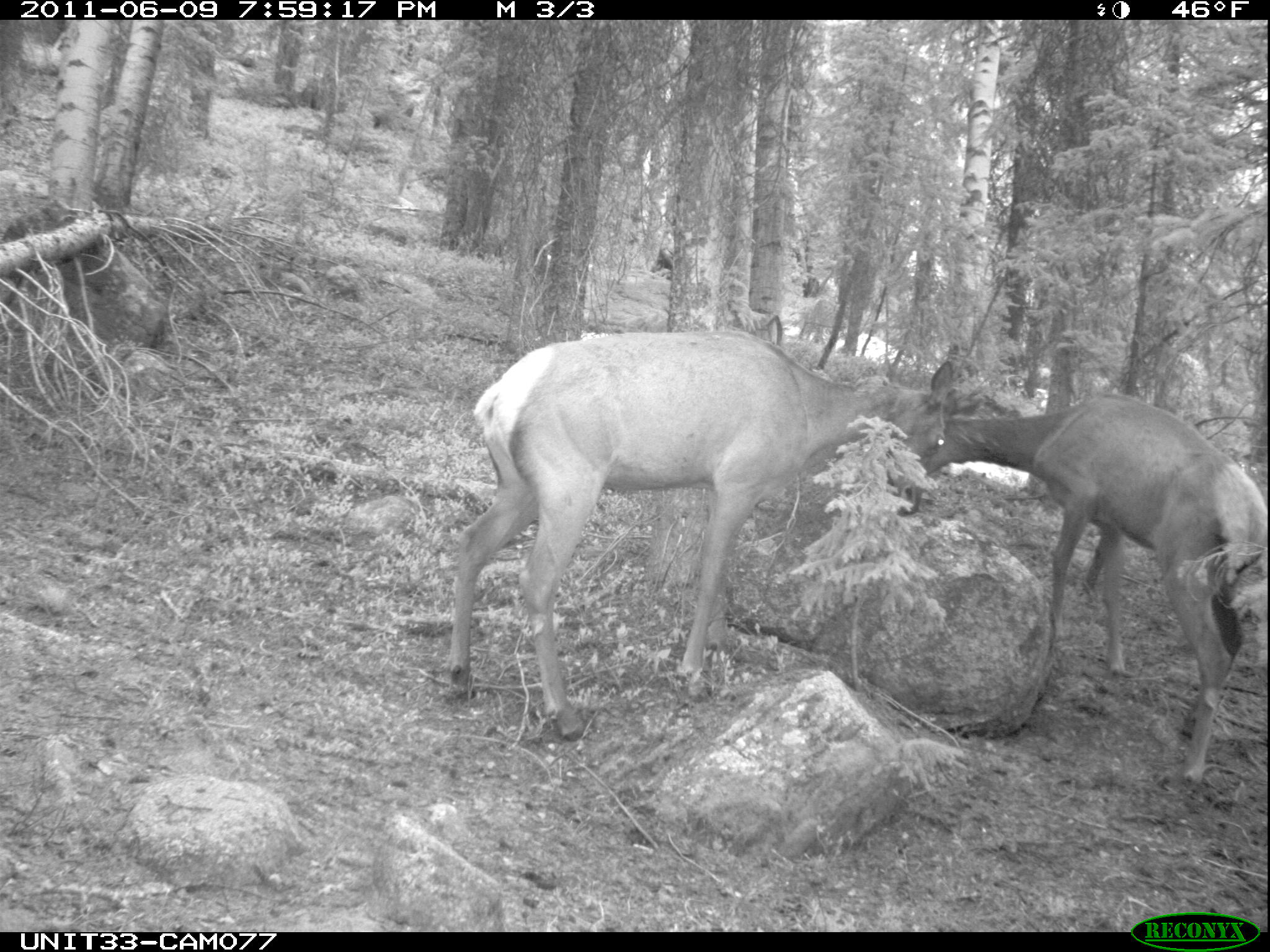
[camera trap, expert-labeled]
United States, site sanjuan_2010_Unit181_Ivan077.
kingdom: Animalia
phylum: Chordata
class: Mammalia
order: Artiodactyla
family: Cervidae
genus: Cervus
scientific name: Cervus elaphus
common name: red deer